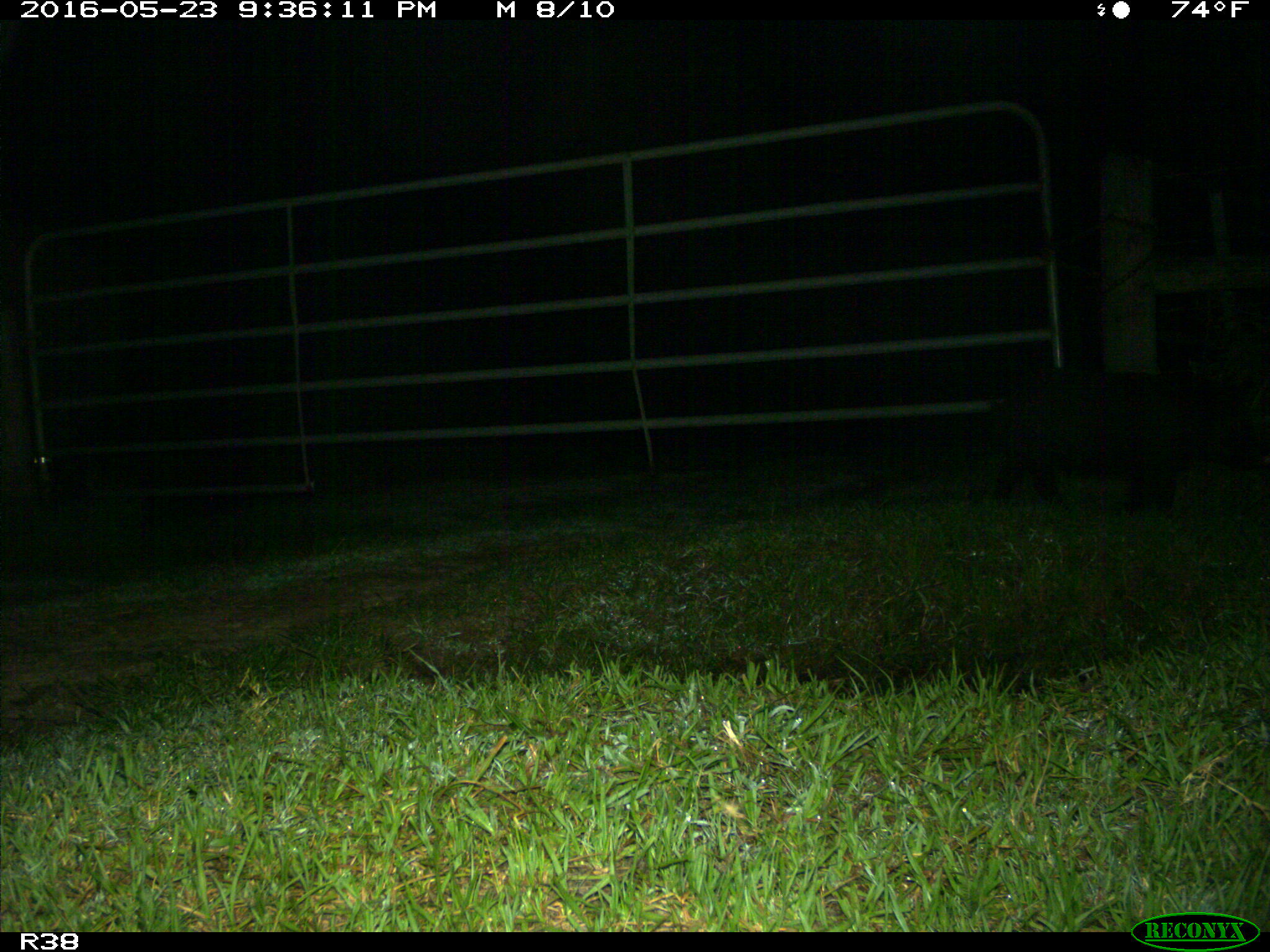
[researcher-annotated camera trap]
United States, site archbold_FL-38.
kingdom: Animalia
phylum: Chordata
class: Mammalia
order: Artiodactyla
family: Suidae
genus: Sus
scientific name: Sus scrofa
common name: wild boar